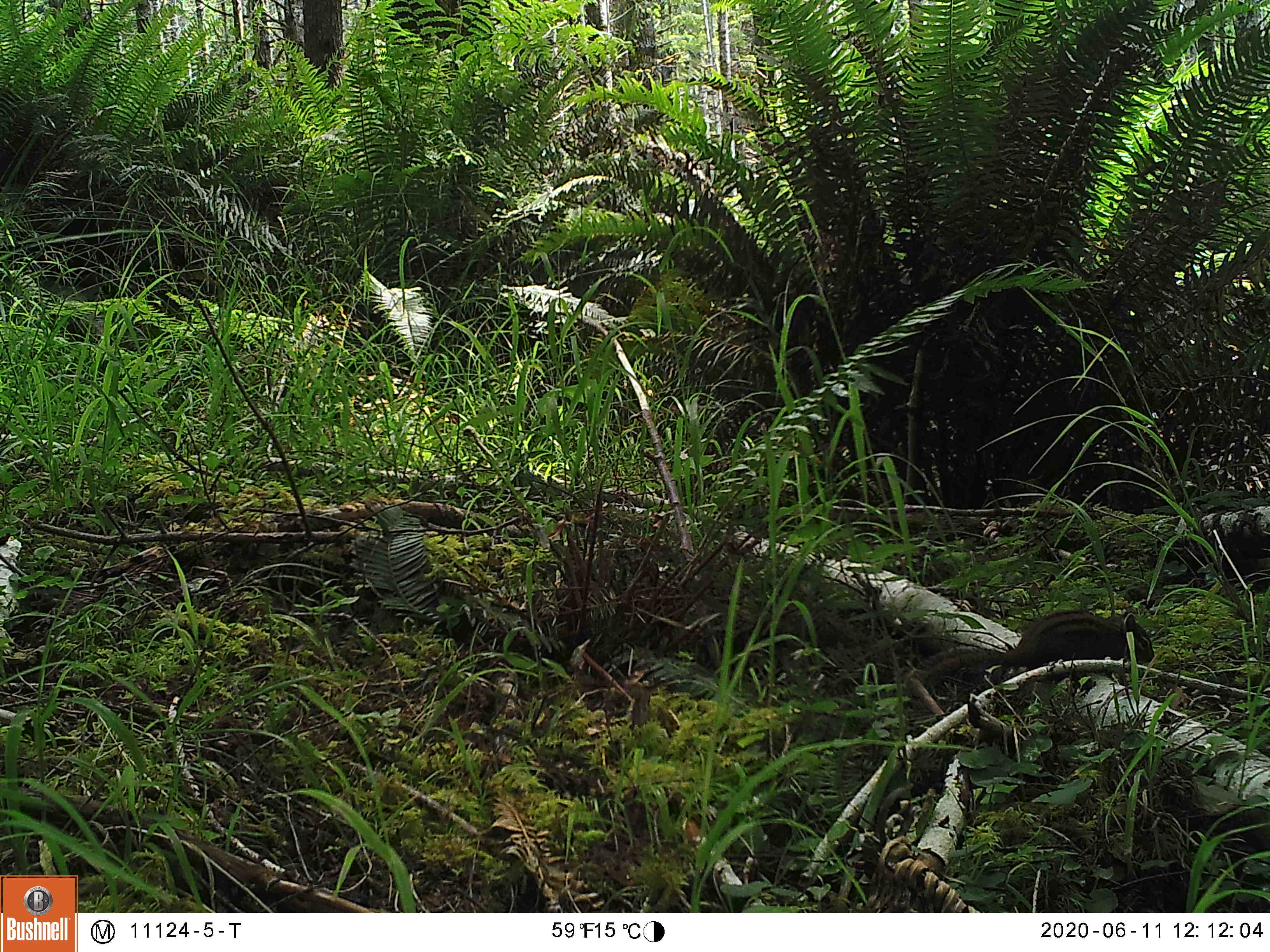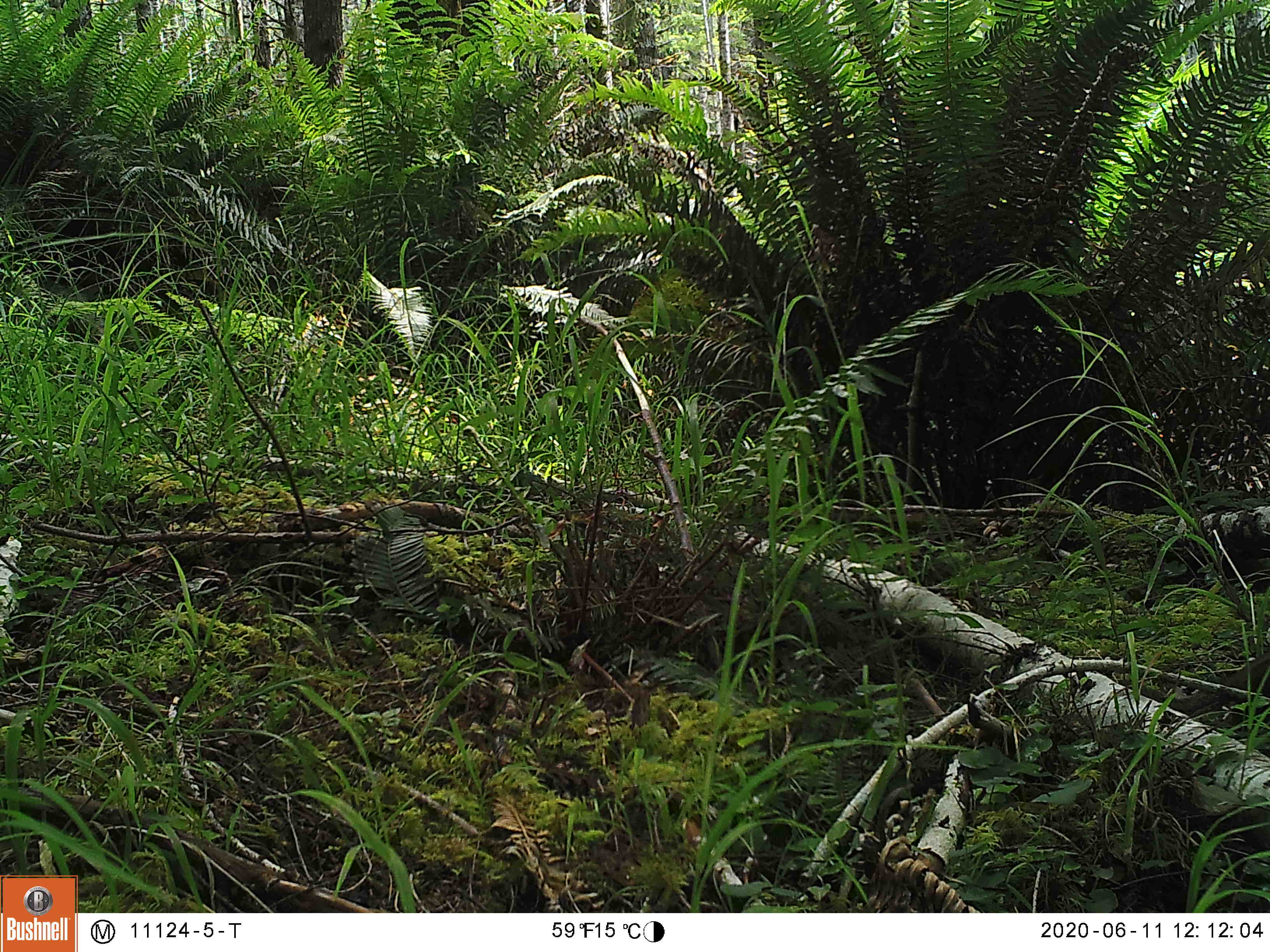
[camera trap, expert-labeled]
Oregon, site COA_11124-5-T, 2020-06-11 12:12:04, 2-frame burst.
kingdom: Animalia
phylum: Chordata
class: Mammalia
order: Rodentia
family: Sciuridae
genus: Neotamias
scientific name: Neotamias townsendii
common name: townsend's chipmunk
Townsend's chipmunk (Neotamias townsendii).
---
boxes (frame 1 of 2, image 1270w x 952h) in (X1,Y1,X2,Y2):
townsend's chipmunk: (904,597,1165,700)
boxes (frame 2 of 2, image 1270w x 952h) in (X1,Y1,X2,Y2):
townsend's chipmunk: (1149,884,1151,886)